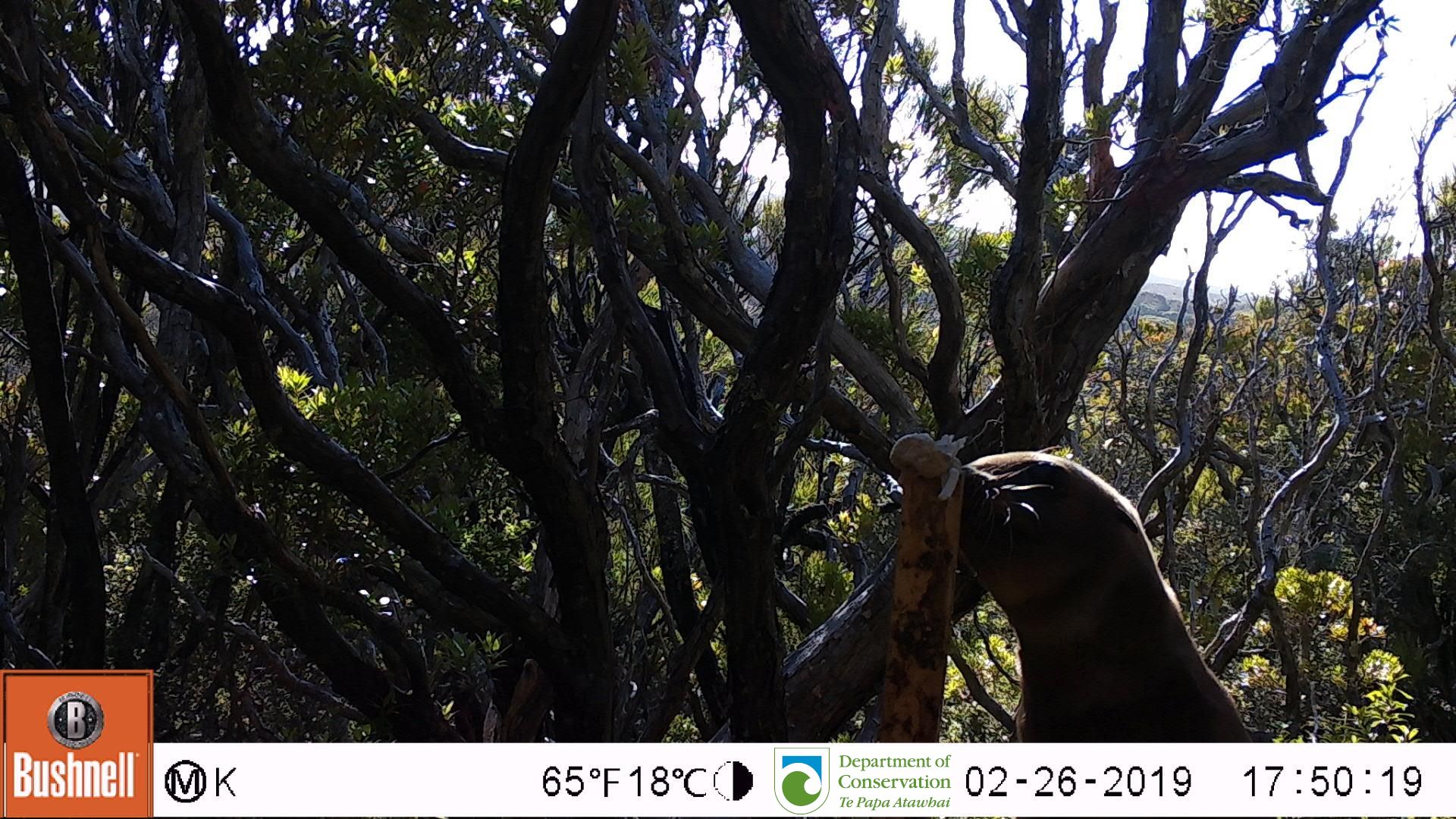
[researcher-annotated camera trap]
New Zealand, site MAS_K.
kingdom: Animalia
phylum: Chordata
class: Mammalia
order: Carnivora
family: Otariidae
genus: Phocarctos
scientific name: Phocarctos hookeri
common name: new zealand sea lion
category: sealion